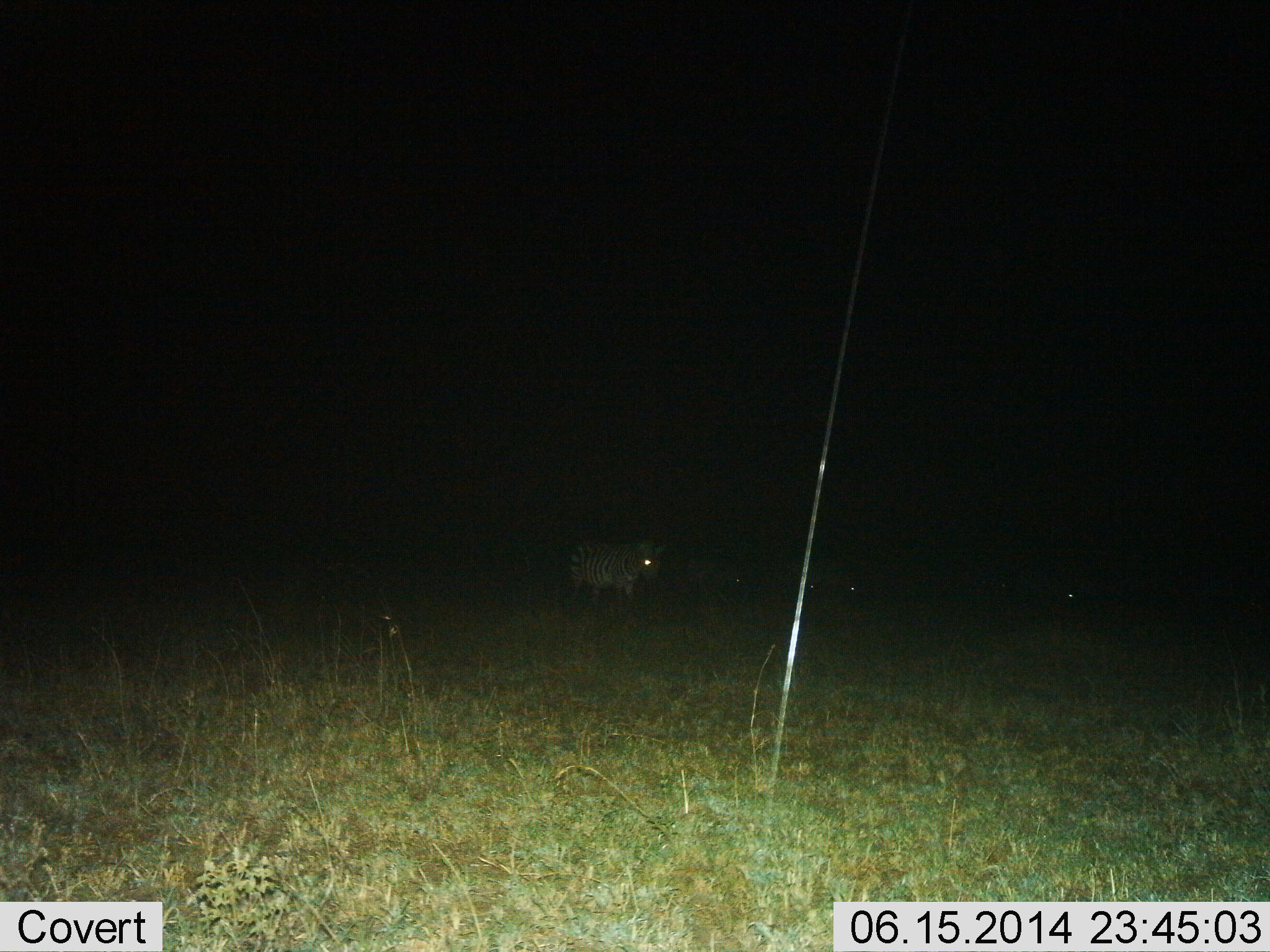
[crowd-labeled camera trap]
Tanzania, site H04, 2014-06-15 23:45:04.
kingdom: Animalia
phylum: Chordata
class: Mammalia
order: Perissodactyla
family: Equidae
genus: Equus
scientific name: Equus quagga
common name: plains zebra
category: zebra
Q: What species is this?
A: Zebra (plains zebra) (Equus quagga).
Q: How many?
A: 1.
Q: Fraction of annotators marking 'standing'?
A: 50%.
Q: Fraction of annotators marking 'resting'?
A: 0%.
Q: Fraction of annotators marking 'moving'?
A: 50%.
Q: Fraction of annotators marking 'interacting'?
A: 0%.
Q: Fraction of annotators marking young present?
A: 0%.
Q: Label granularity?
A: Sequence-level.